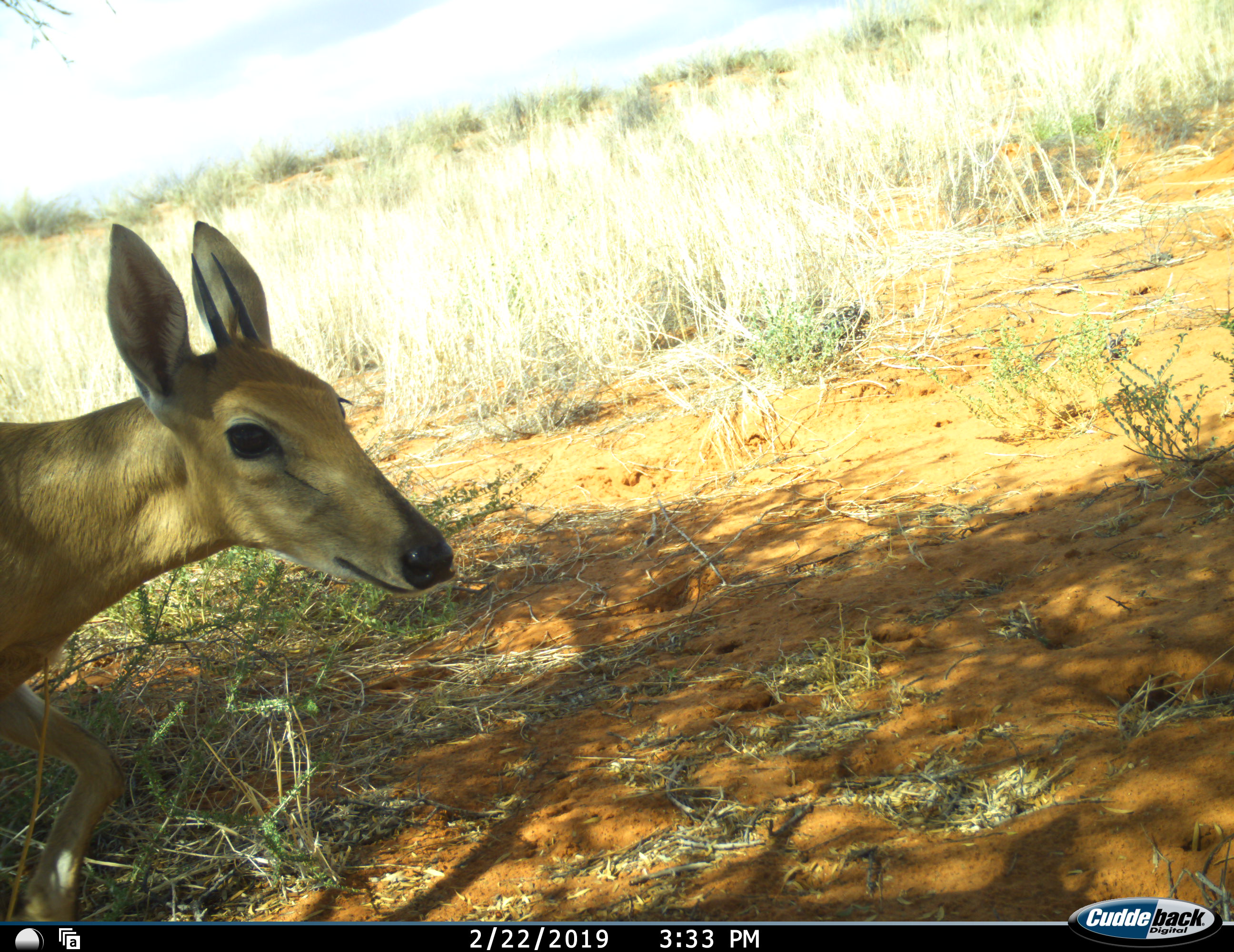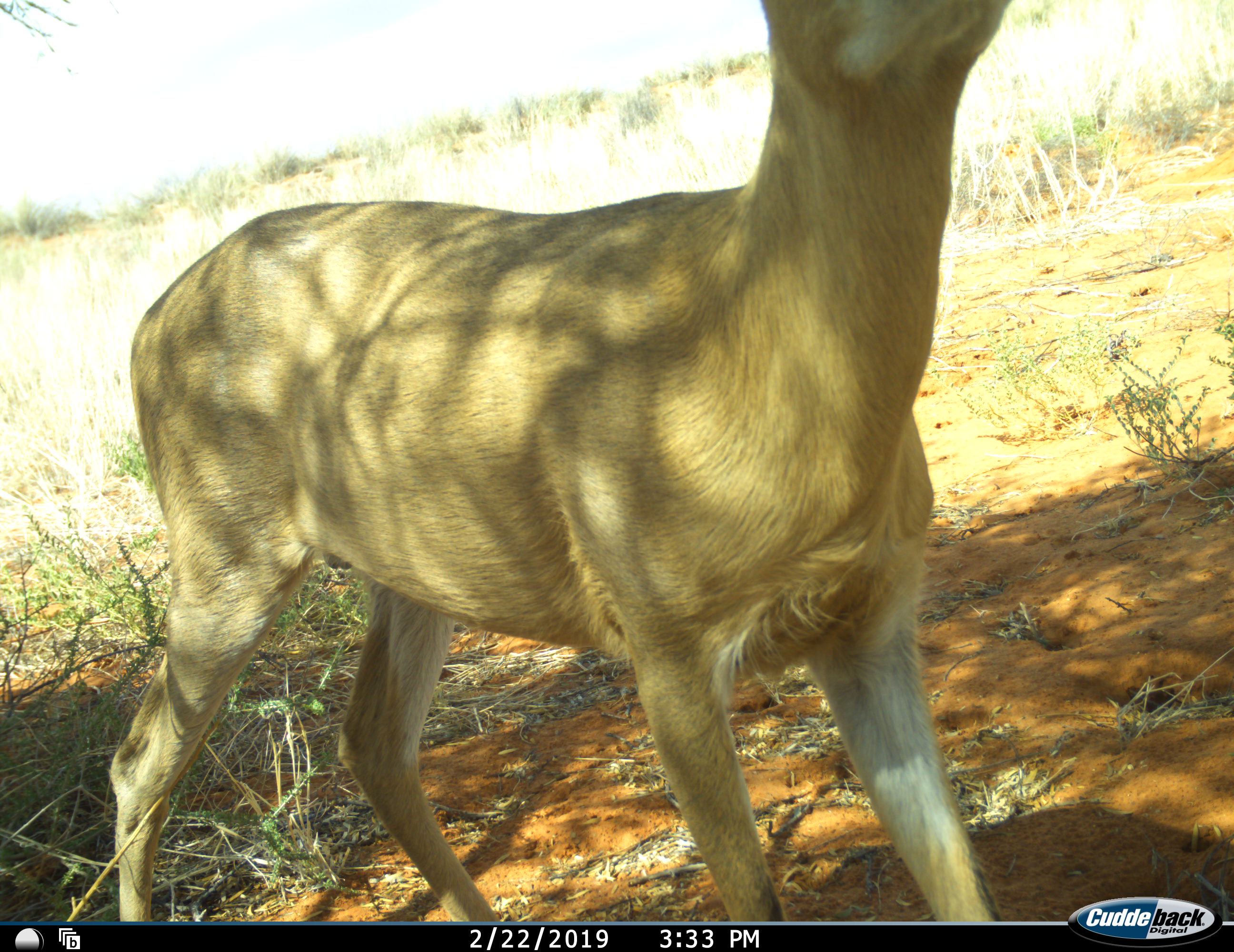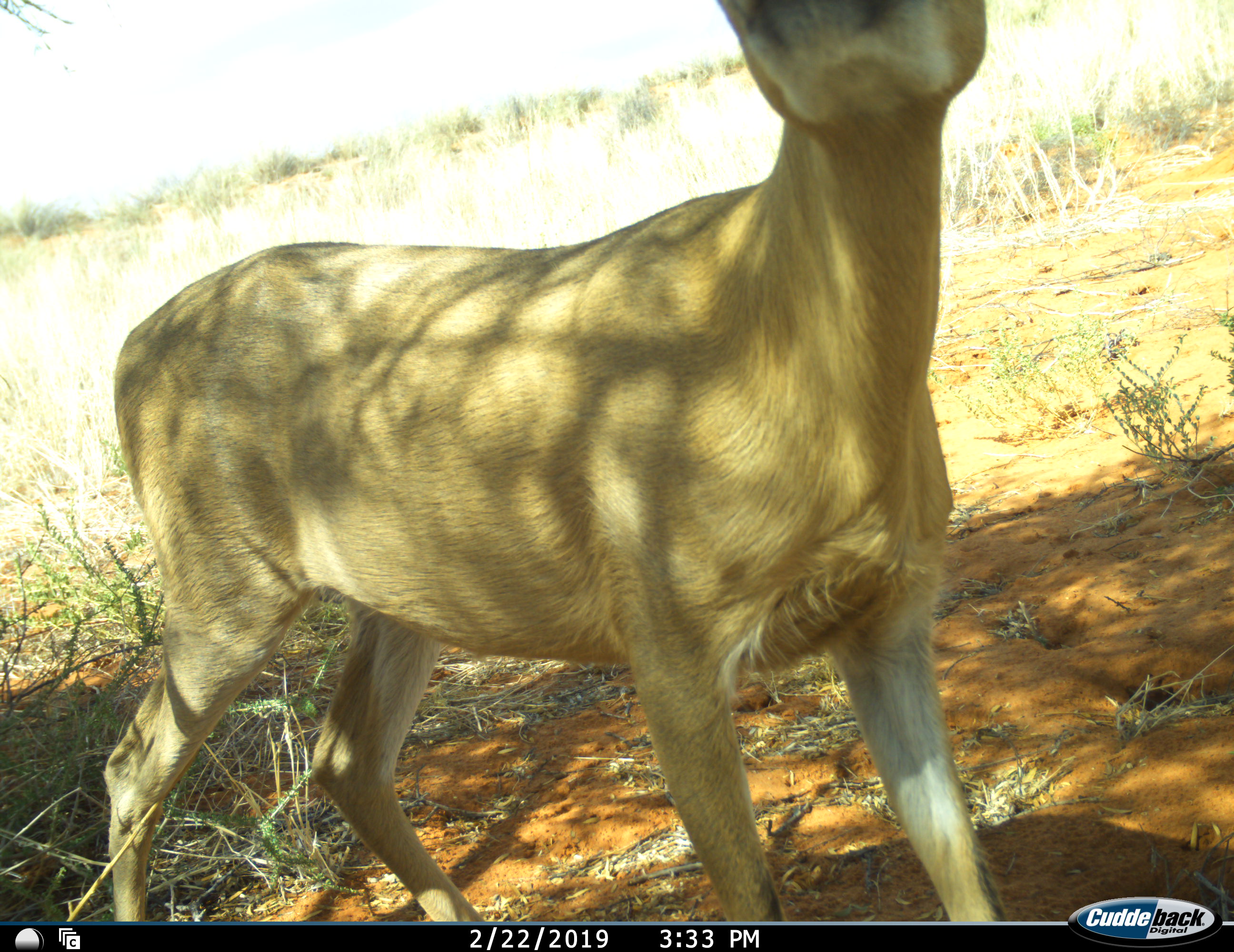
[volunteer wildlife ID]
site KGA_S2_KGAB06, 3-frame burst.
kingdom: Animalia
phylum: Chordata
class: Mammalia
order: Artiodactyla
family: Bovidae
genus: Sylvicapra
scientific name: Sylvicapra grimmia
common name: common duiker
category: duikercommongrey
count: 1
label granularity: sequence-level